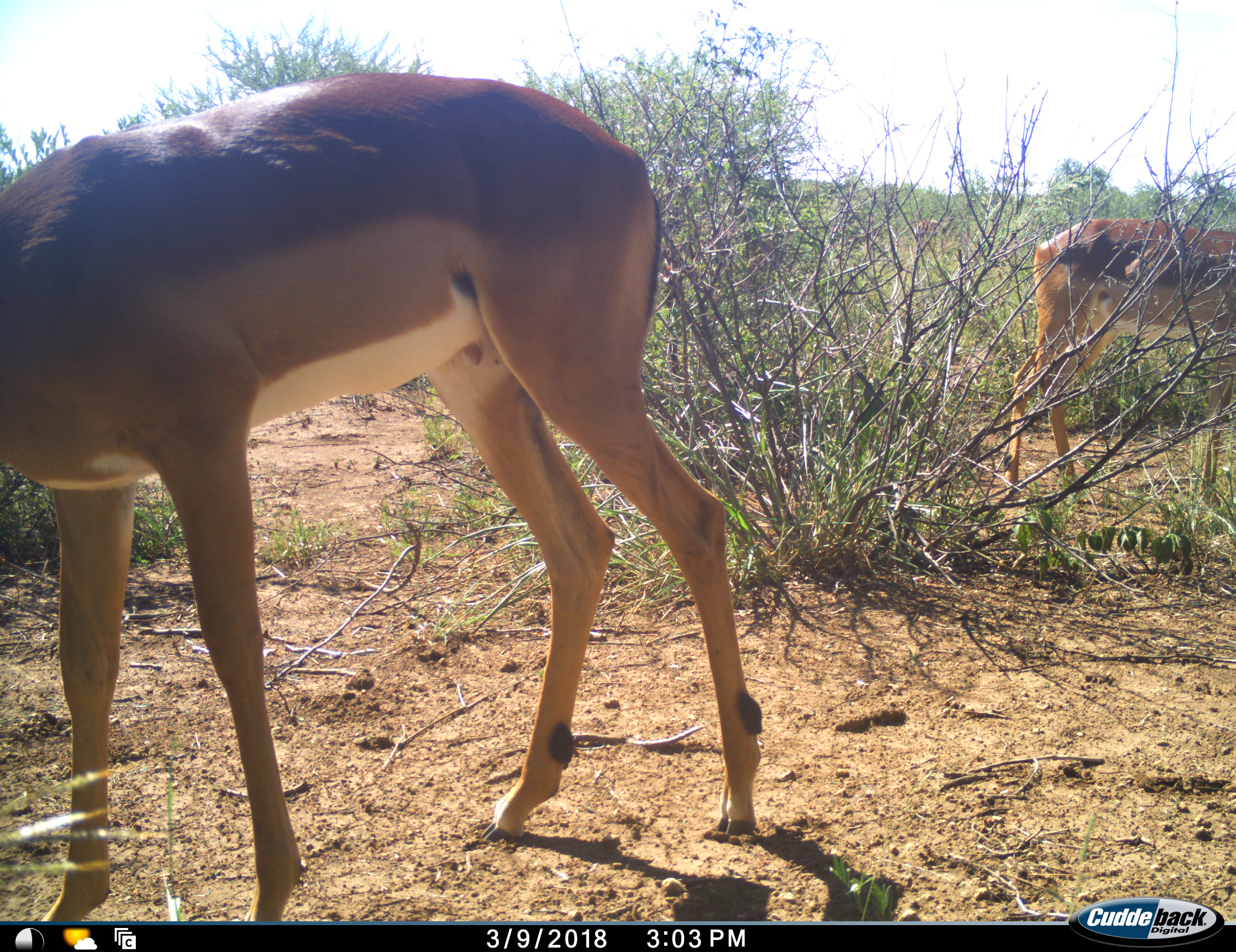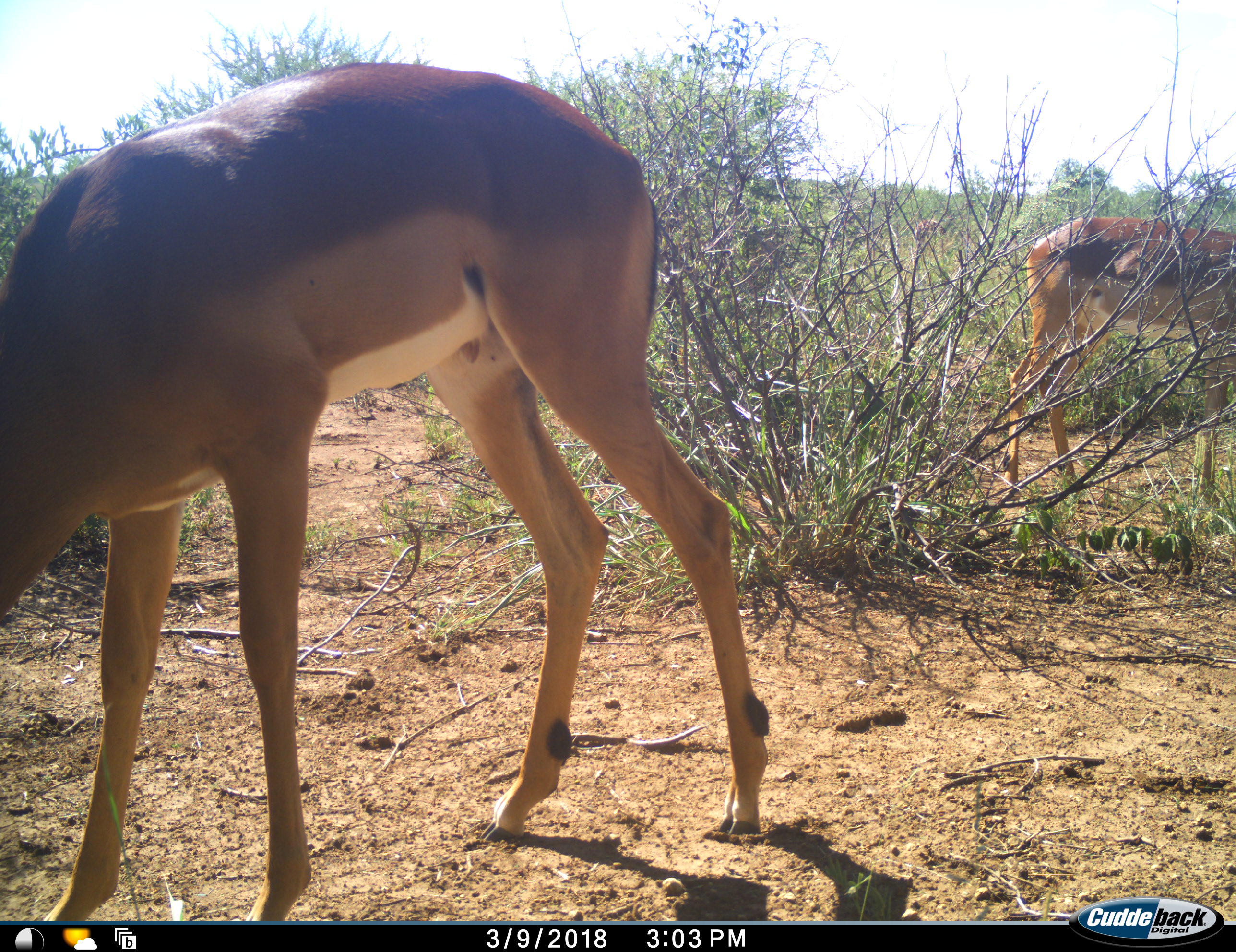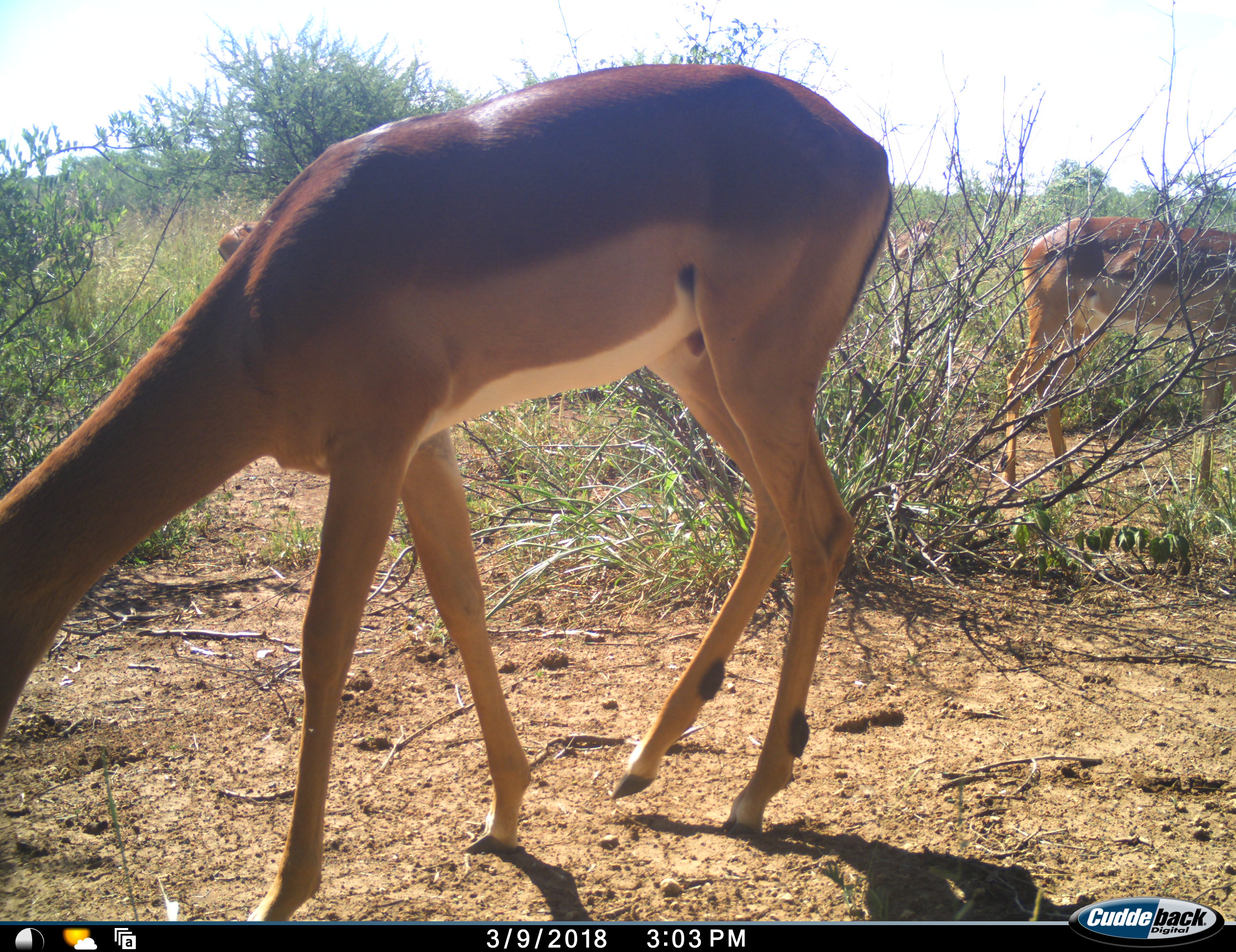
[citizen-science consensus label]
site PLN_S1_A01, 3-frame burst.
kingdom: Animalia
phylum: Chordata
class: Mammalia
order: Artiodactyla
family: Bovidae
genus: Aepyceros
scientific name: Aepyceros melampus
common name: impala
Impala (Aepyceros melampus), count 2. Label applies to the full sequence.